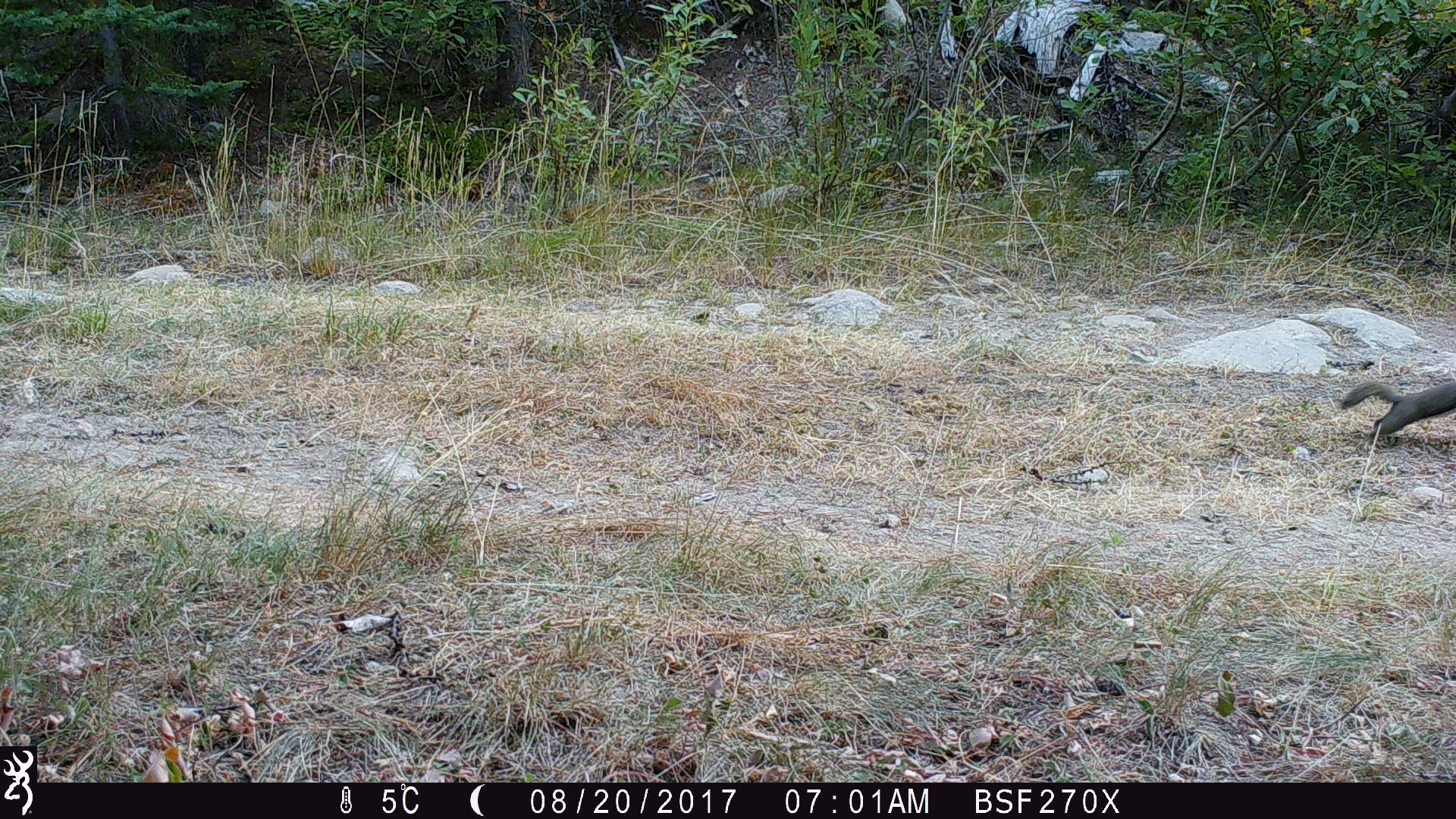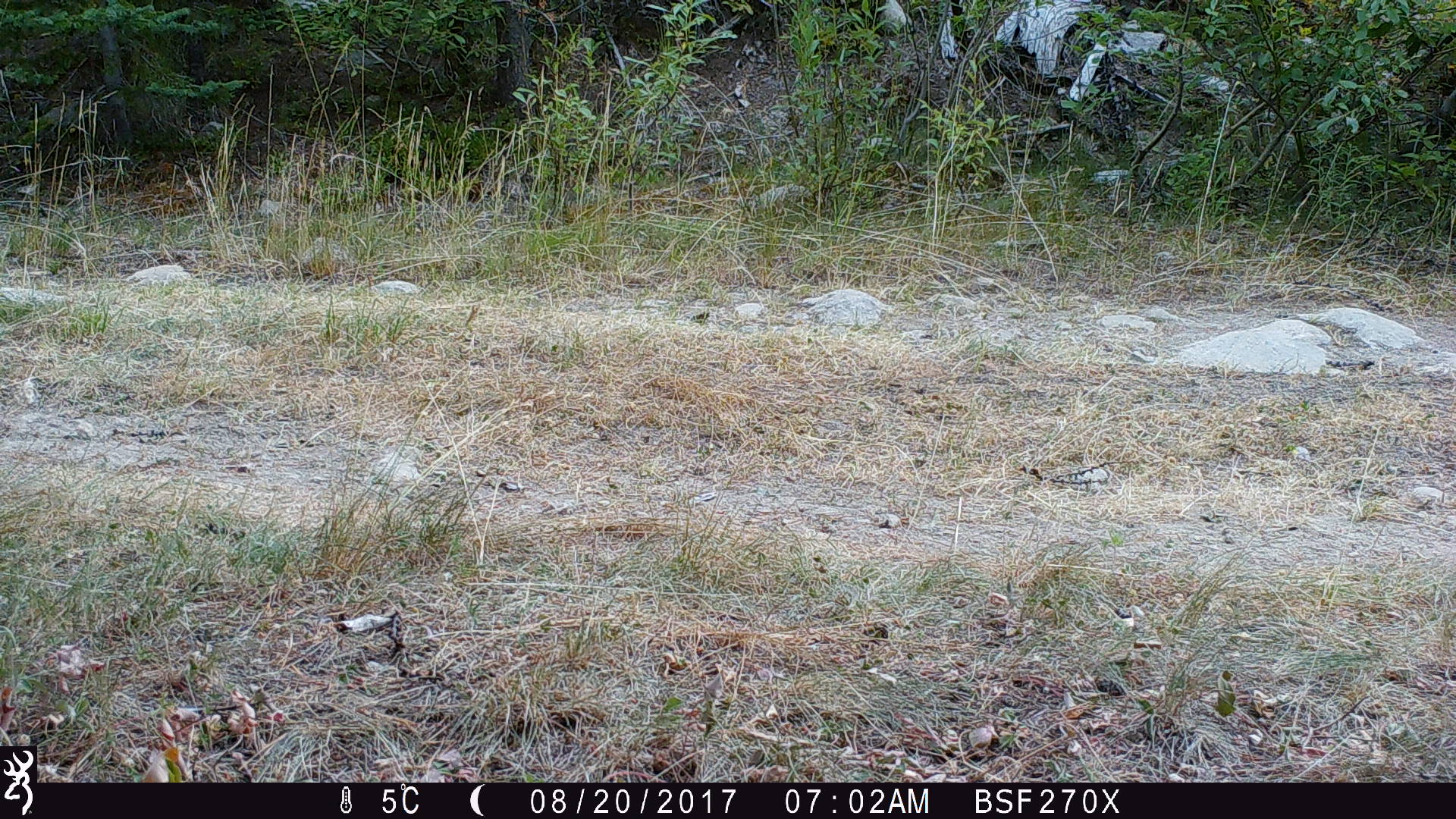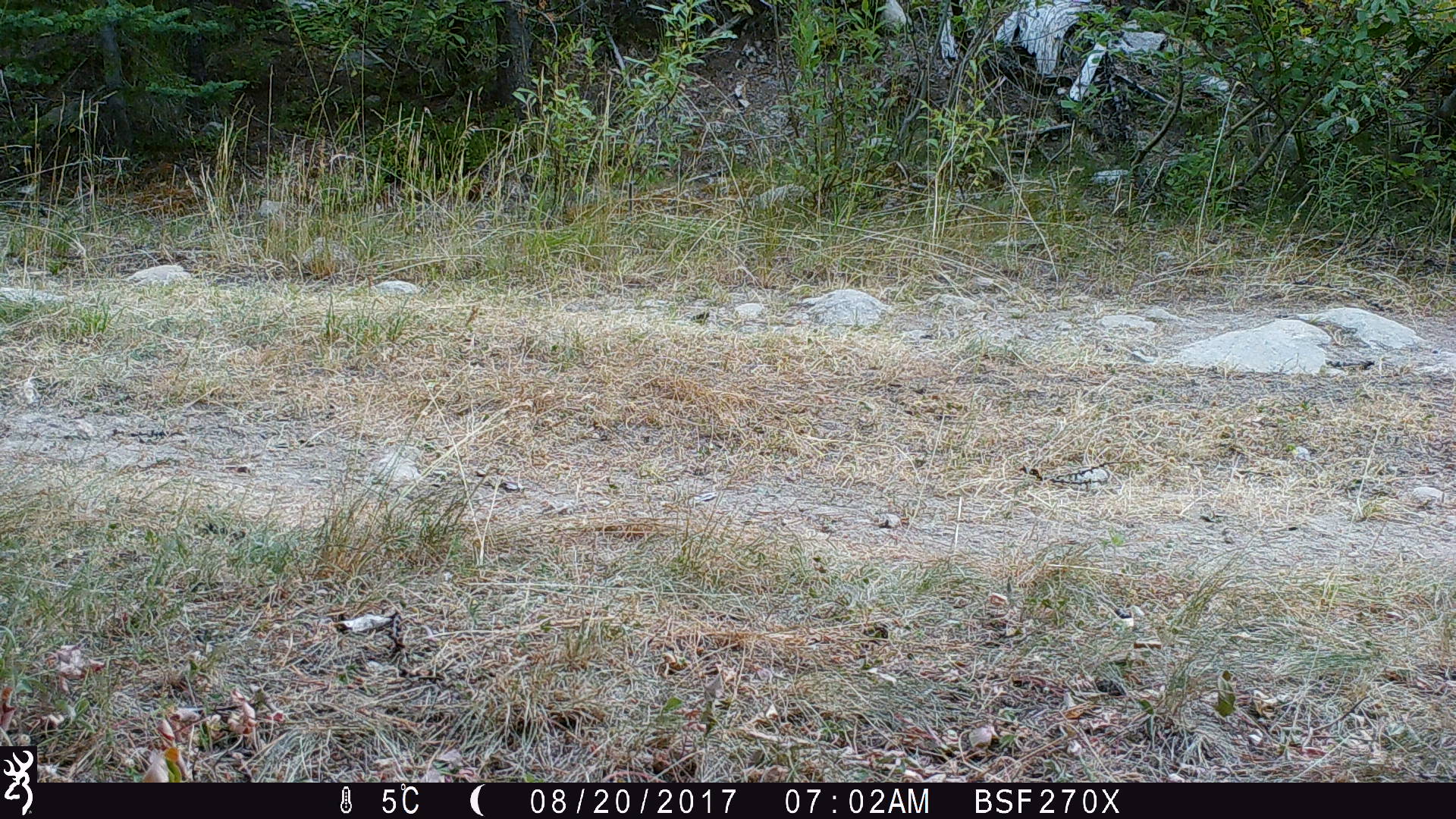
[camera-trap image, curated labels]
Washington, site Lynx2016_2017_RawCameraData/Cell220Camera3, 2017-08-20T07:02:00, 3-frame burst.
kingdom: Animalia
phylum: Chordata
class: Mammalia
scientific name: Mammalia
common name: small mammal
Small mammal (Mammalia). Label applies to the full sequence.